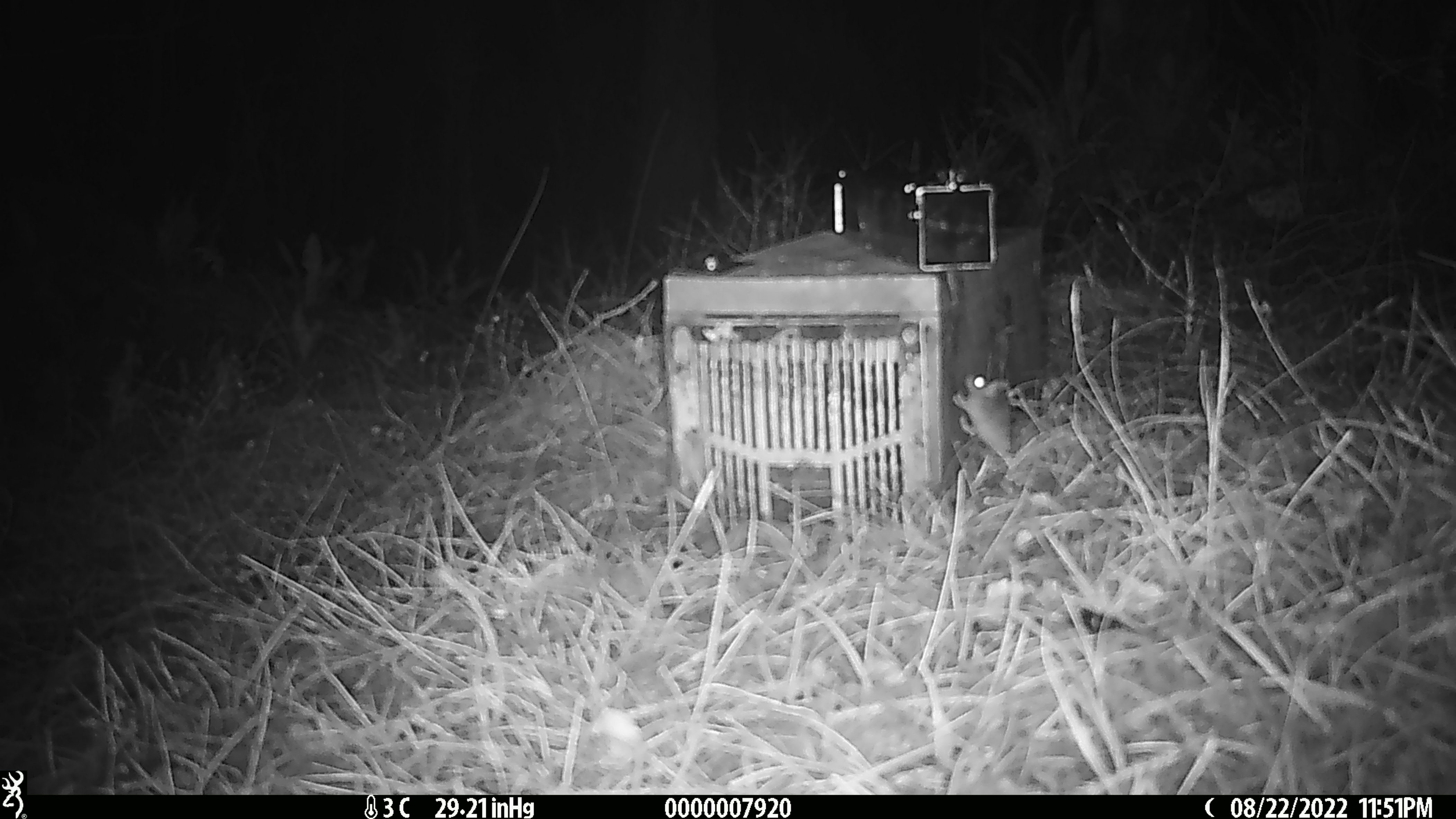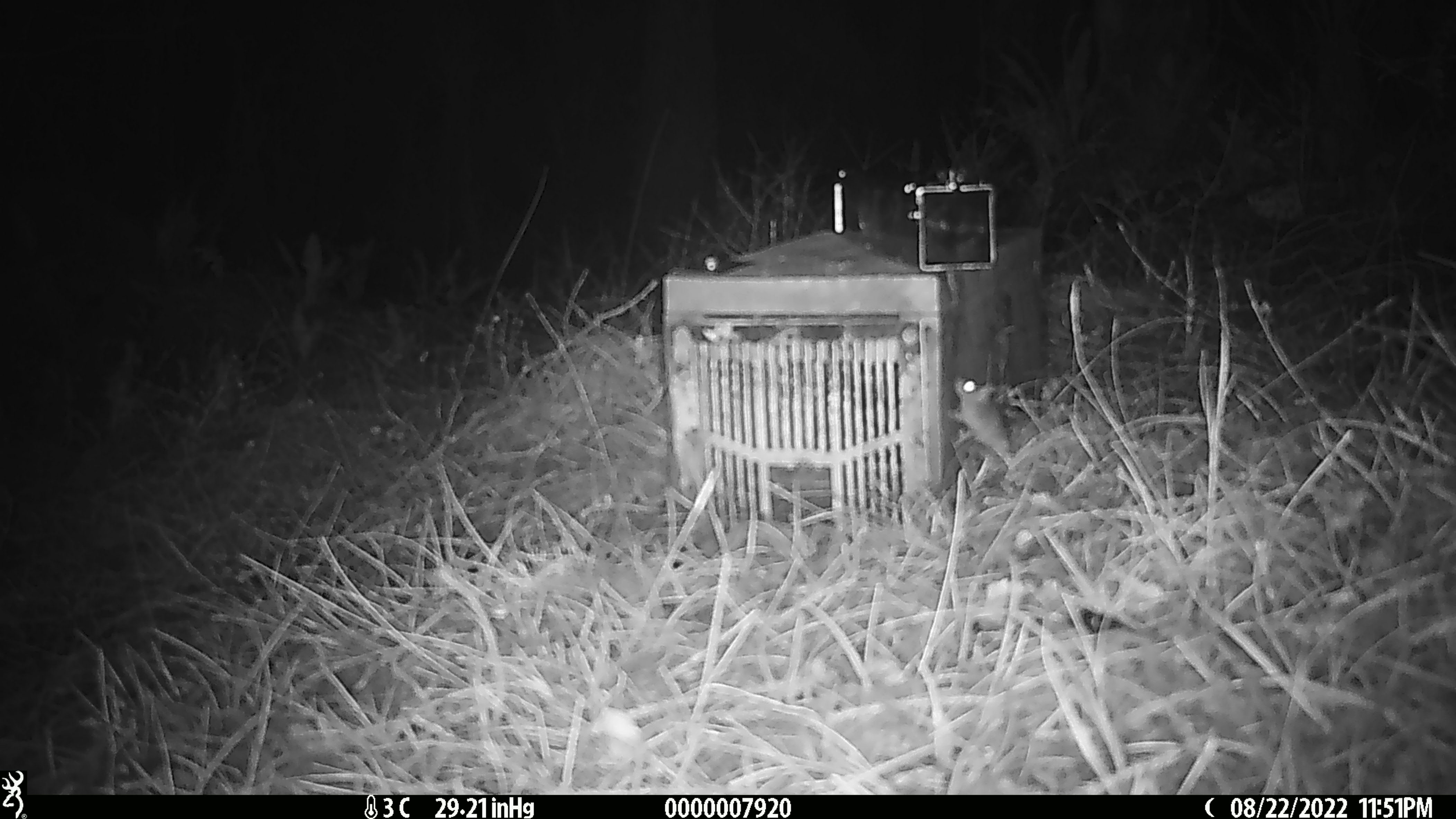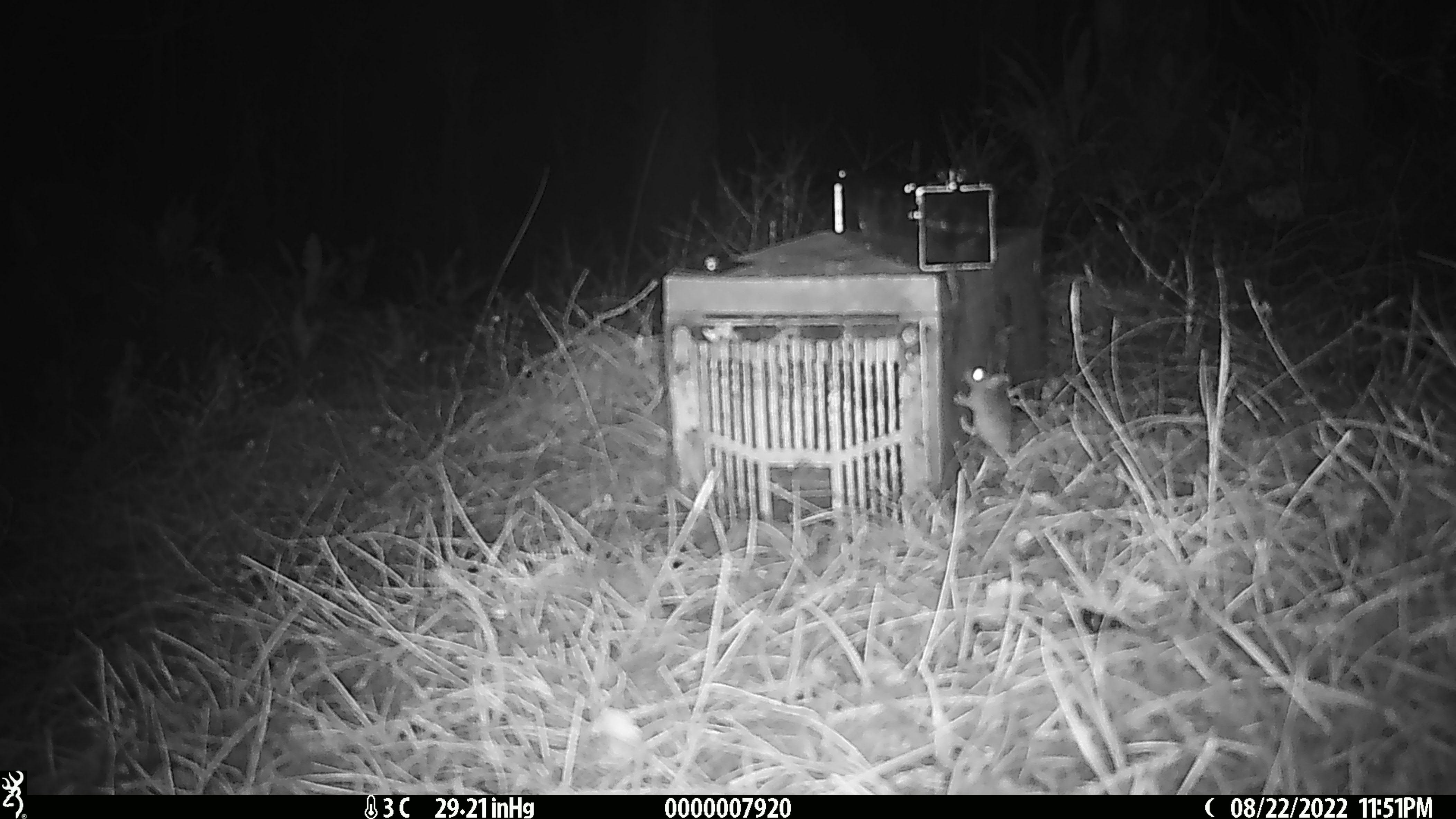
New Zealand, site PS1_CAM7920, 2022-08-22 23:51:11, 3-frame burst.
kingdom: Animalia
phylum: Chordata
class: Mammalia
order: Rodentia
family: Muridae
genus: Mus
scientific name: Mus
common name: mouse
Mouse (Mus).